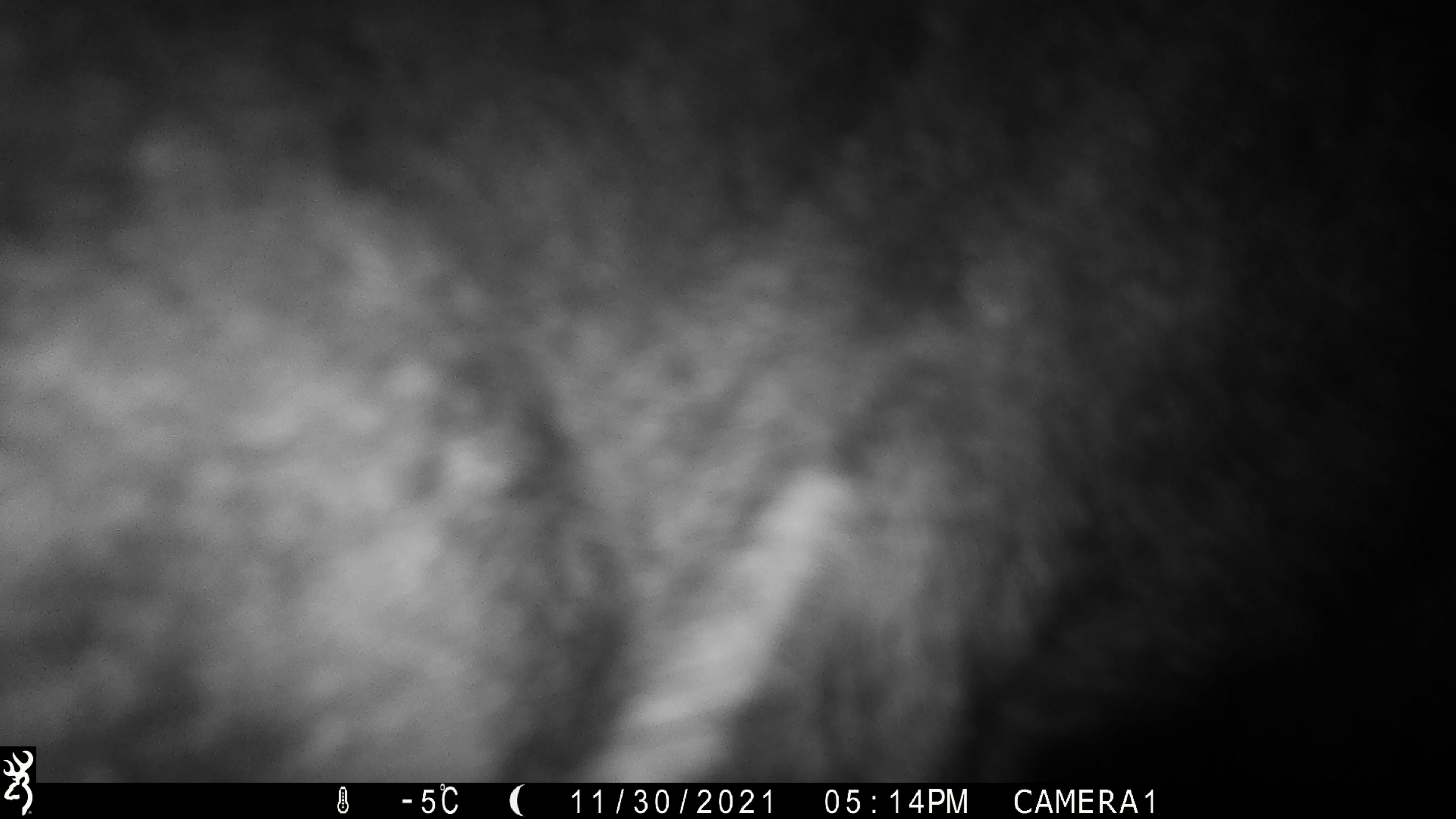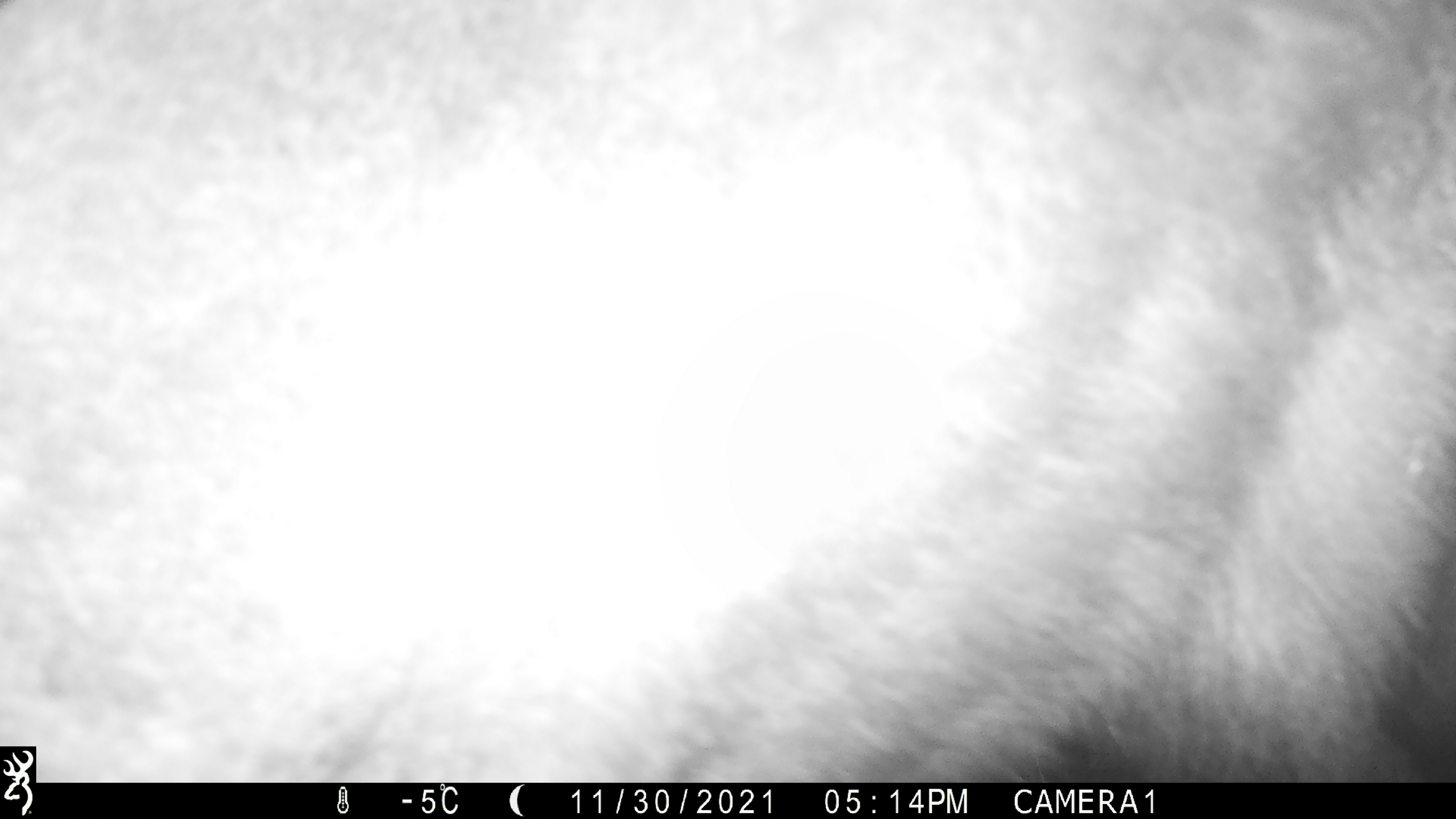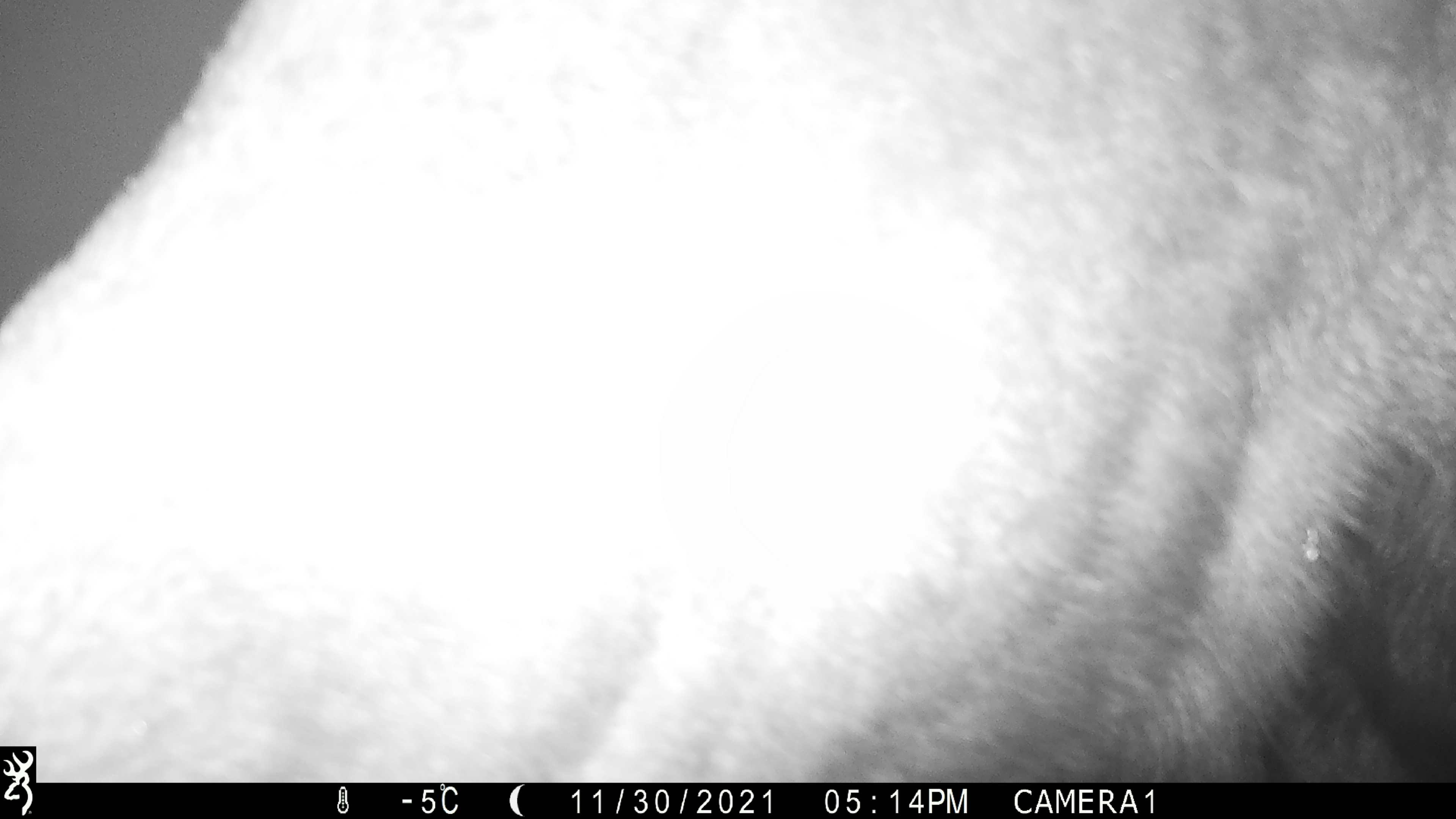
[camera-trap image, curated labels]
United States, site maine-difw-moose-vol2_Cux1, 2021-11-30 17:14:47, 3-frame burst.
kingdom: Animalia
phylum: Chordata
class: Mammalia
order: Artiodactyla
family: Cervidae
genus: Alces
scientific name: Alces alces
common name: moose